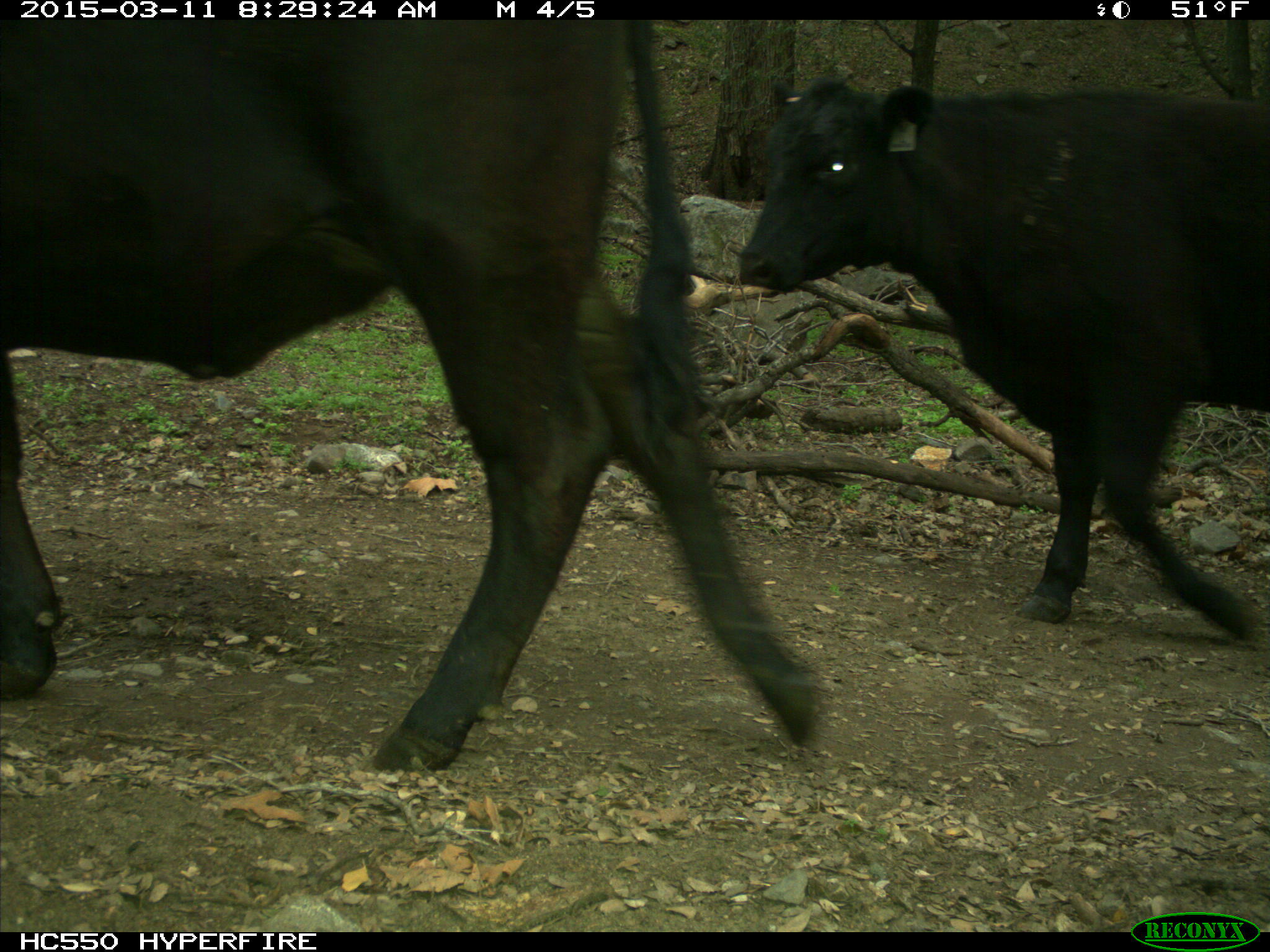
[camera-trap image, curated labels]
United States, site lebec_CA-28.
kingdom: Animalia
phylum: Chordata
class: Mammalia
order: Artiodactyla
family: Bovidae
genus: Bos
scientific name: Bos taurus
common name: domestic cow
Bos taurus (domestic cow).